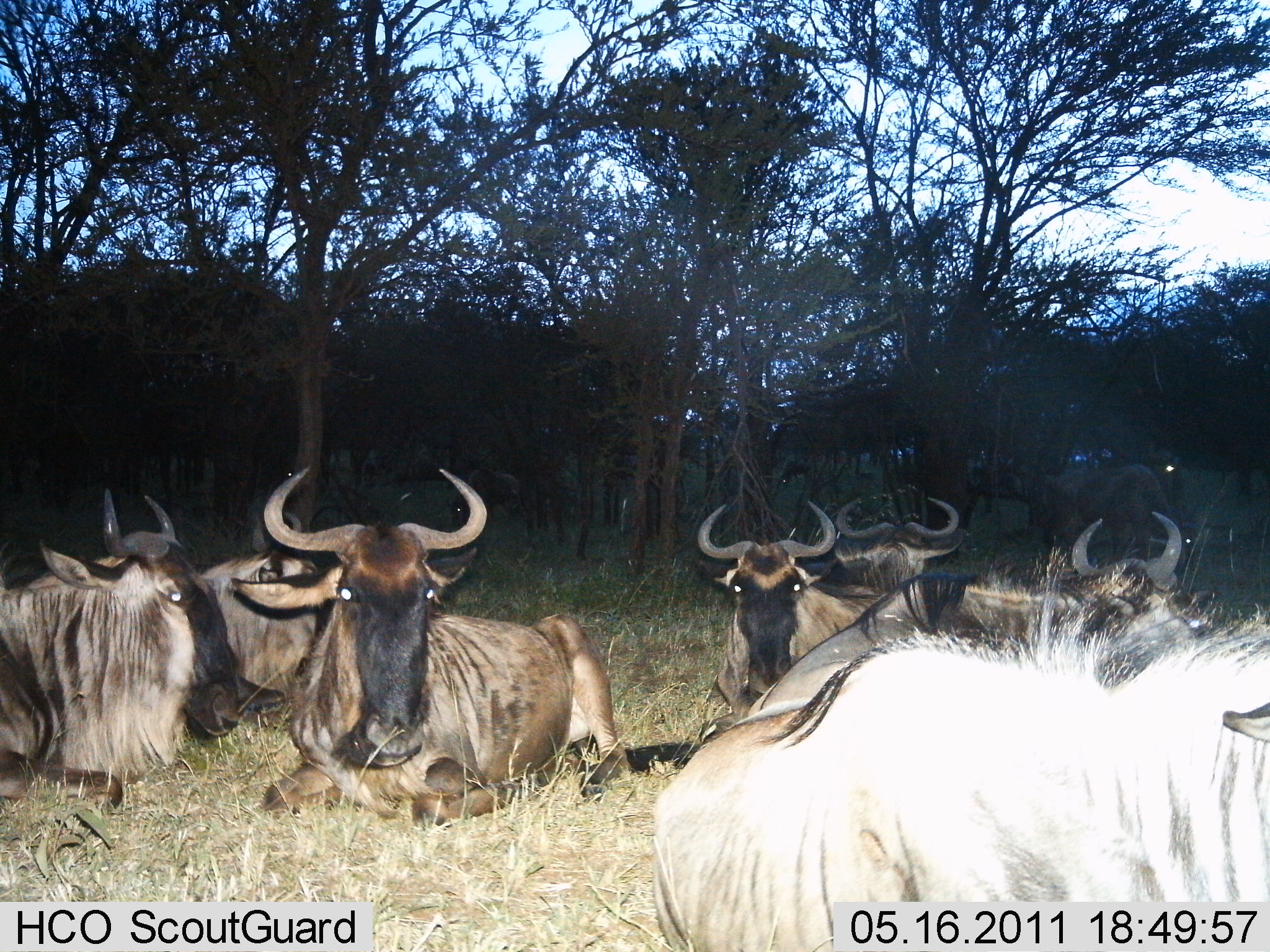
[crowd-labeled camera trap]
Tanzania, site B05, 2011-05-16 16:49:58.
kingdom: Animalia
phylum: Chordata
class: Mammalia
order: Artiodactyla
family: Bovidae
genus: Connochaetes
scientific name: Connochaetes taurinus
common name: blue wildebeest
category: wildebeest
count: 7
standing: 0%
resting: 100%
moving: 0%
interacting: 0%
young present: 0%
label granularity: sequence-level